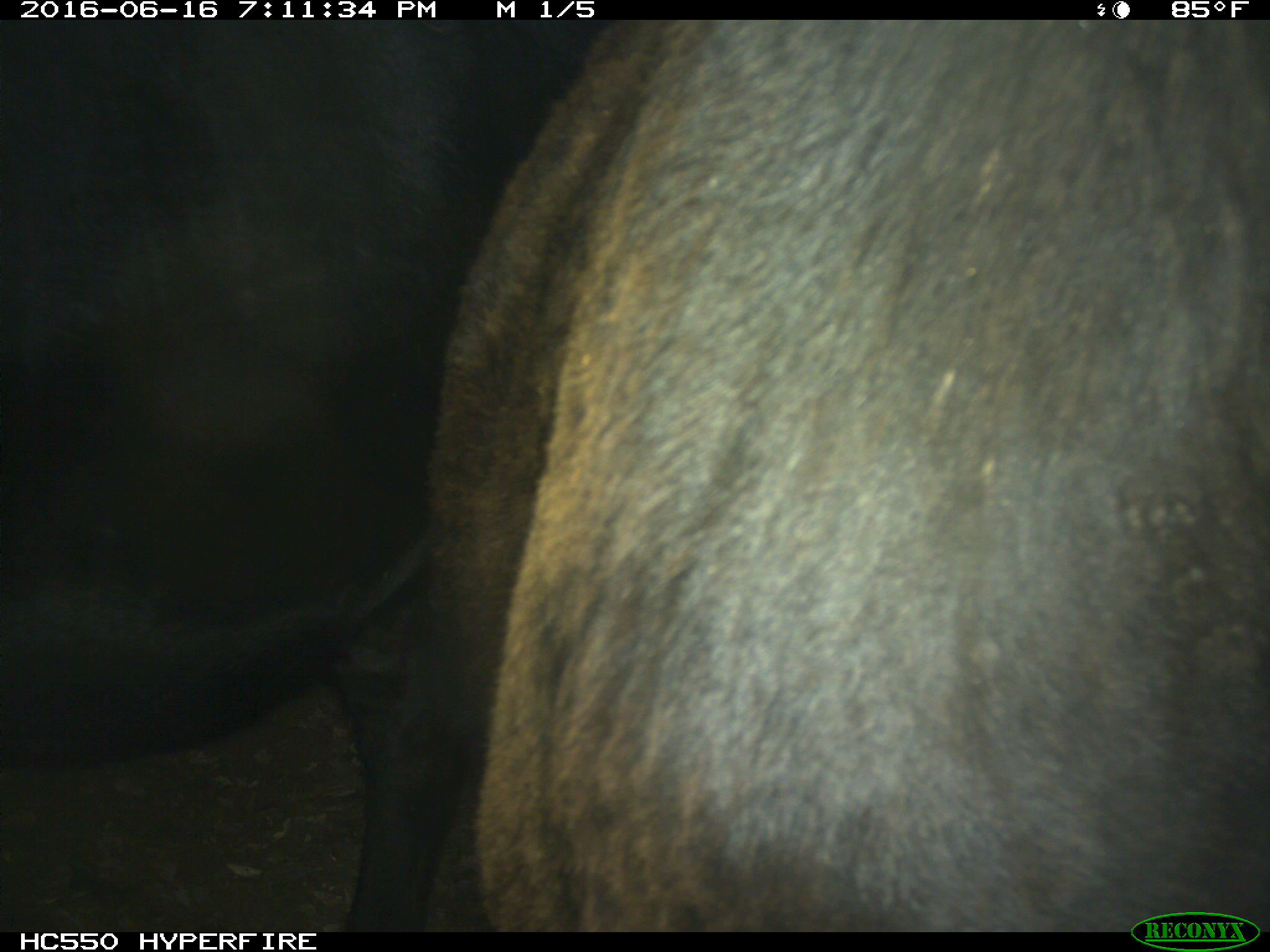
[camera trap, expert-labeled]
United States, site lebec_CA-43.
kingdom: Animalia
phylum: Chordata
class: Mammalia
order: Artiodactyla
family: Bovidae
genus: Bos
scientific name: Bos taurus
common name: domestic cow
Bos taurus (domestic cow).